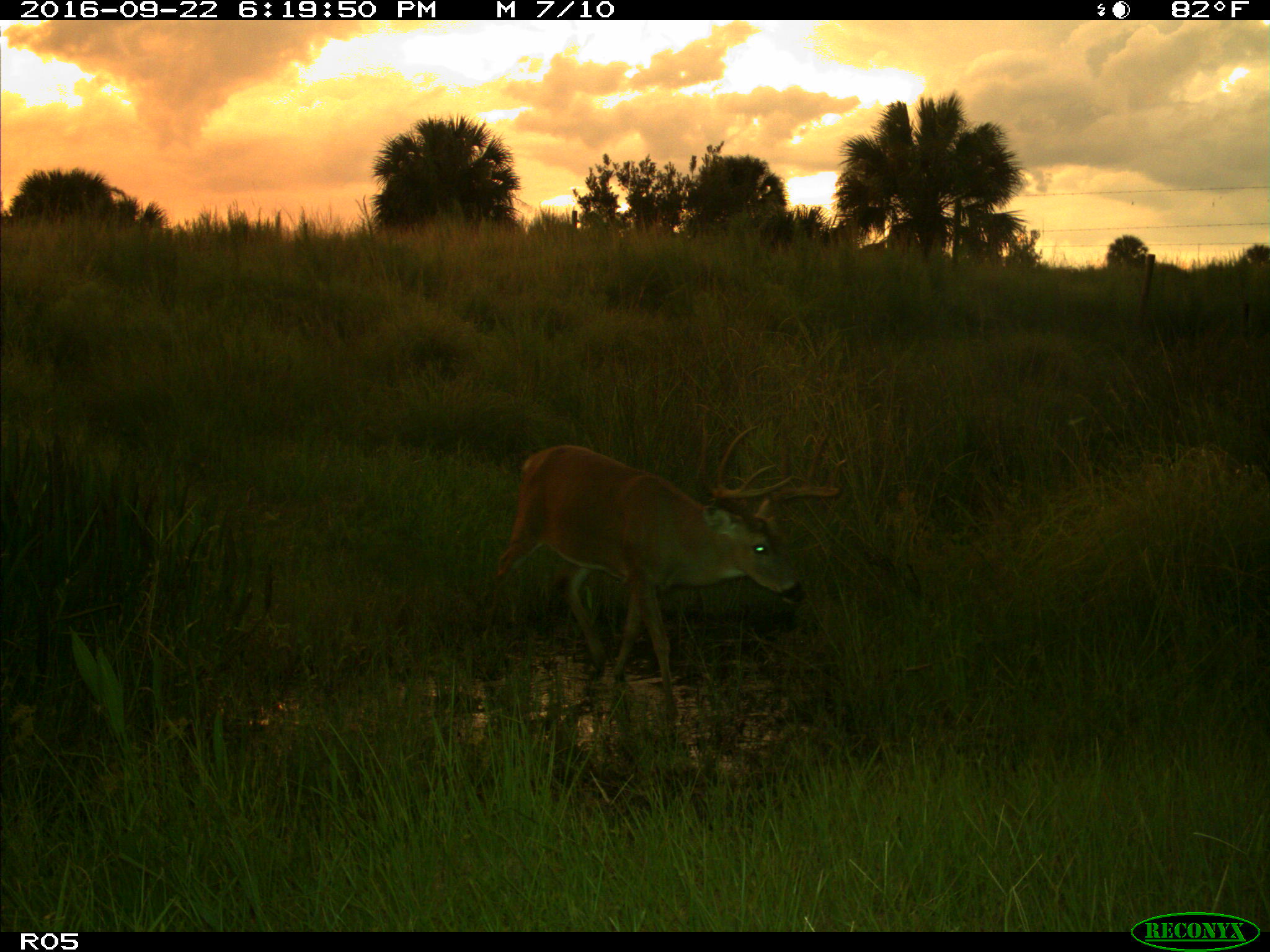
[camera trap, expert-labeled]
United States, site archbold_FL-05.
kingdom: Animalia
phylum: Chordata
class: Mammalia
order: Artiodactyla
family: Cervidae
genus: Odocoileus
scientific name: Odocoileus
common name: deer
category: unidentified deer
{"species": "unidentified deer (deer) (Odocoileus)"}